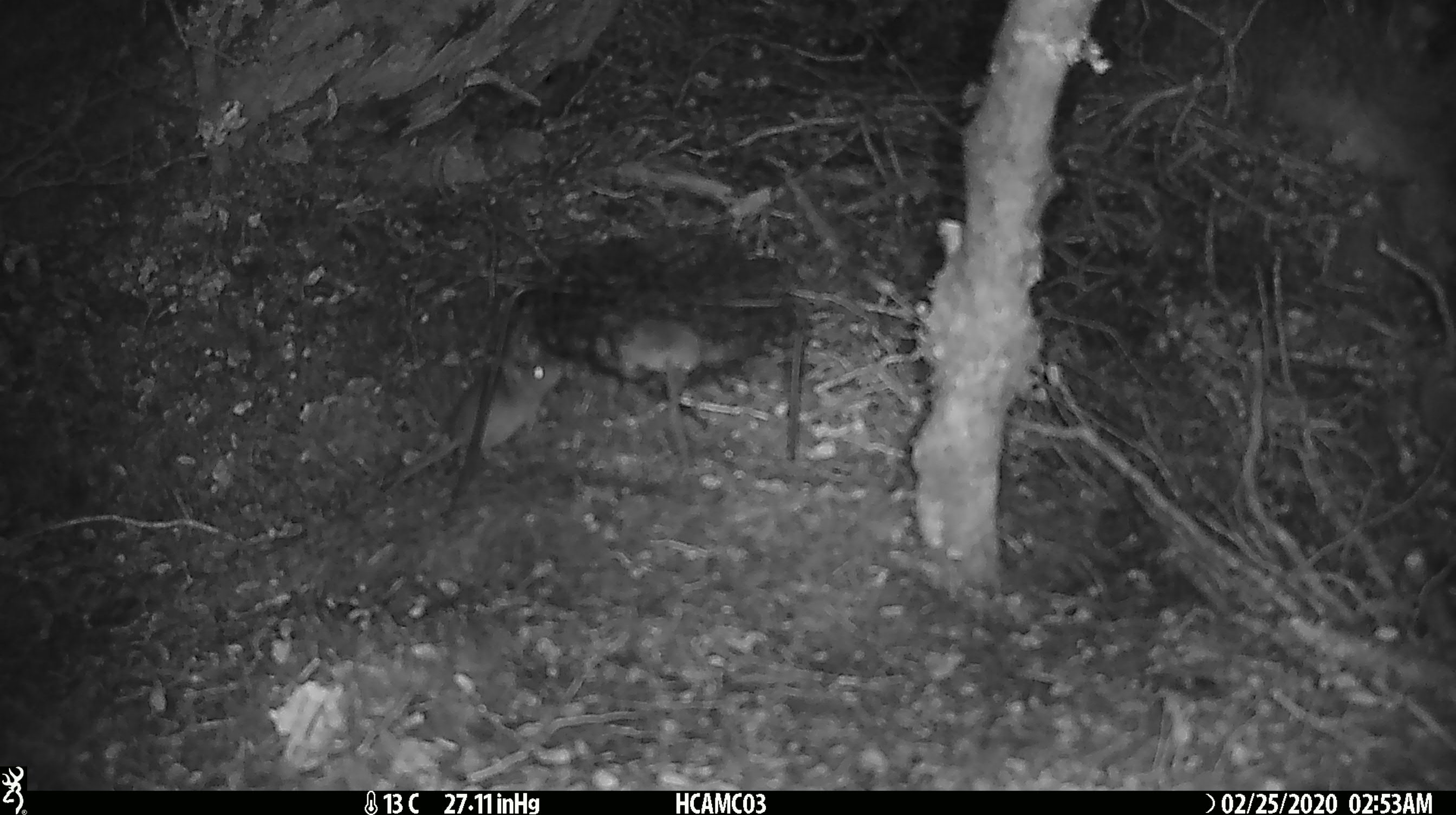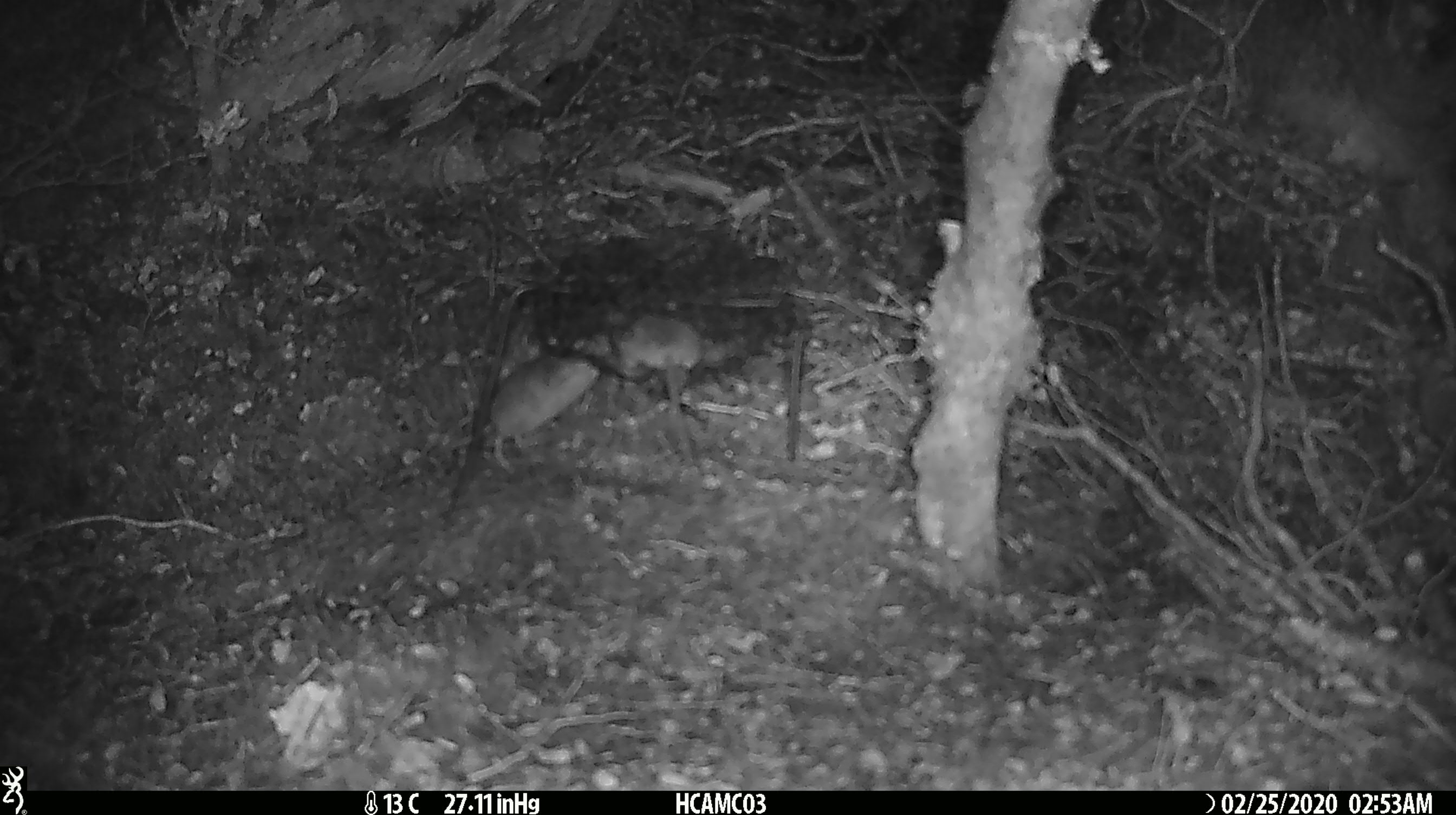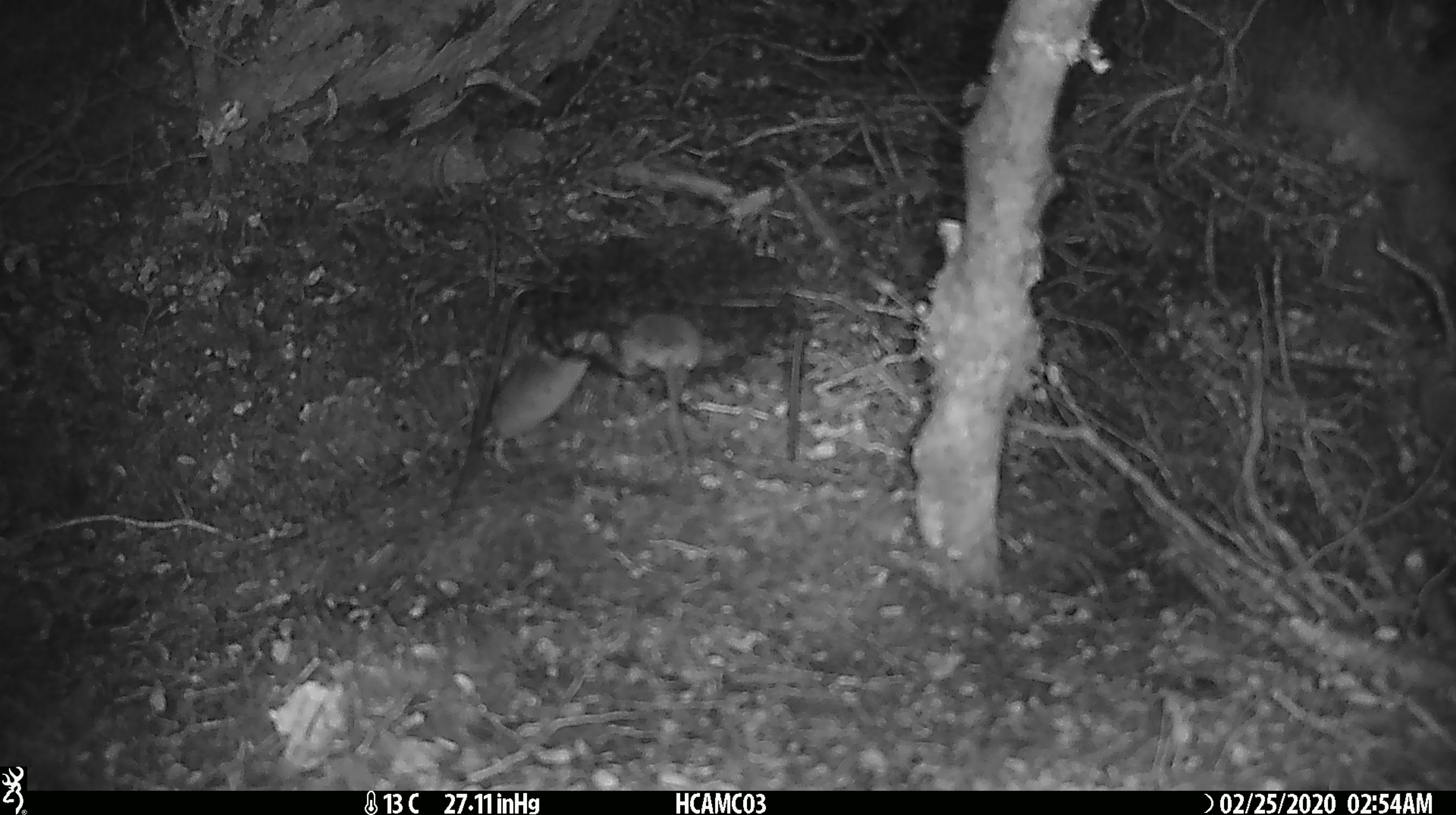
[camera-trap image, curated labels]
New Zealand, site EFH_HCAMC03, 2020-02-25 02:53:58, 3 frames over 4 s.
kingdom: Animalia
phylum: Chordata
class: Mammalia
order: Rodentia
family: Muridae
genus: Mus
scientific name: Mus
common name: mouse